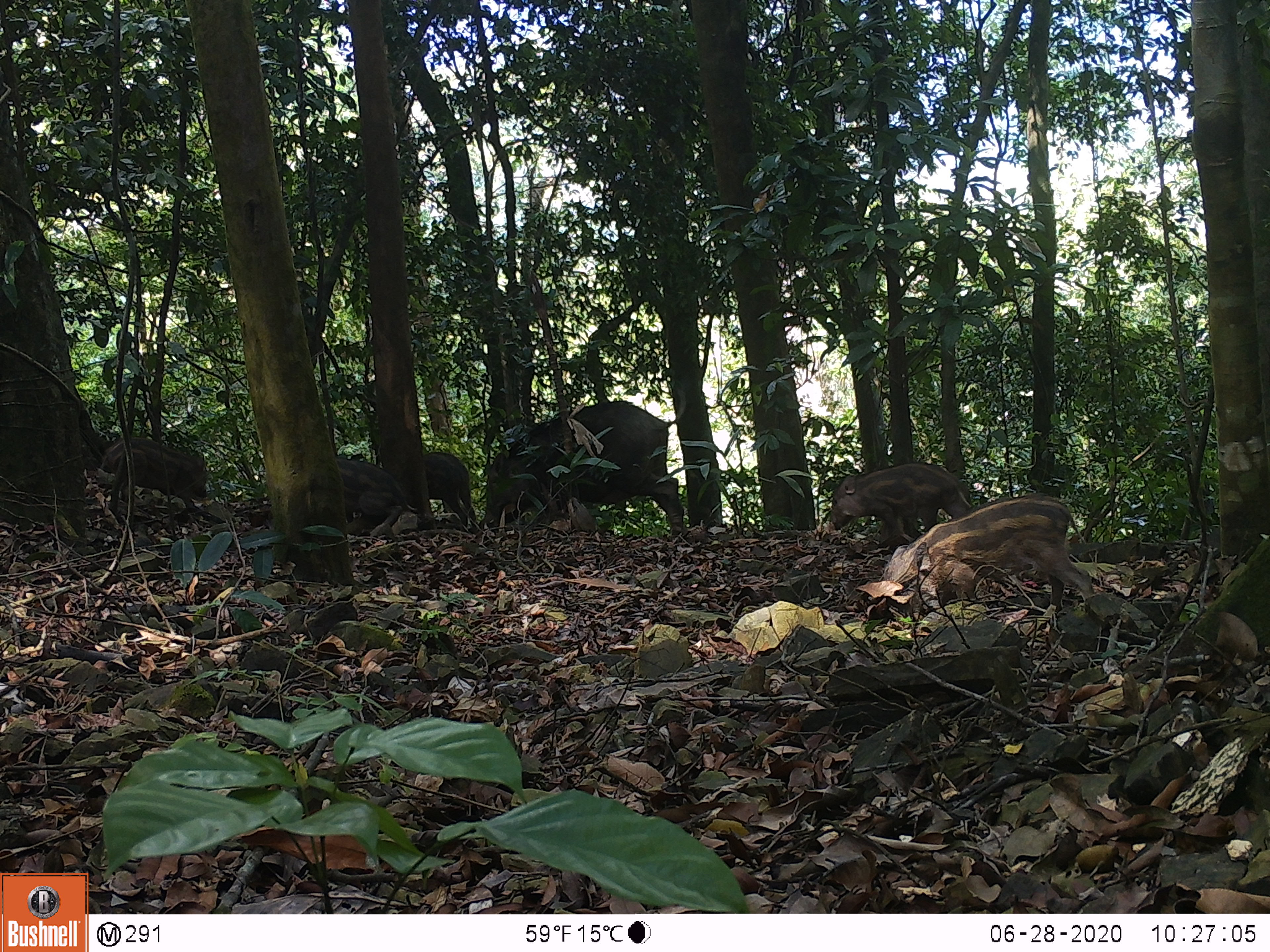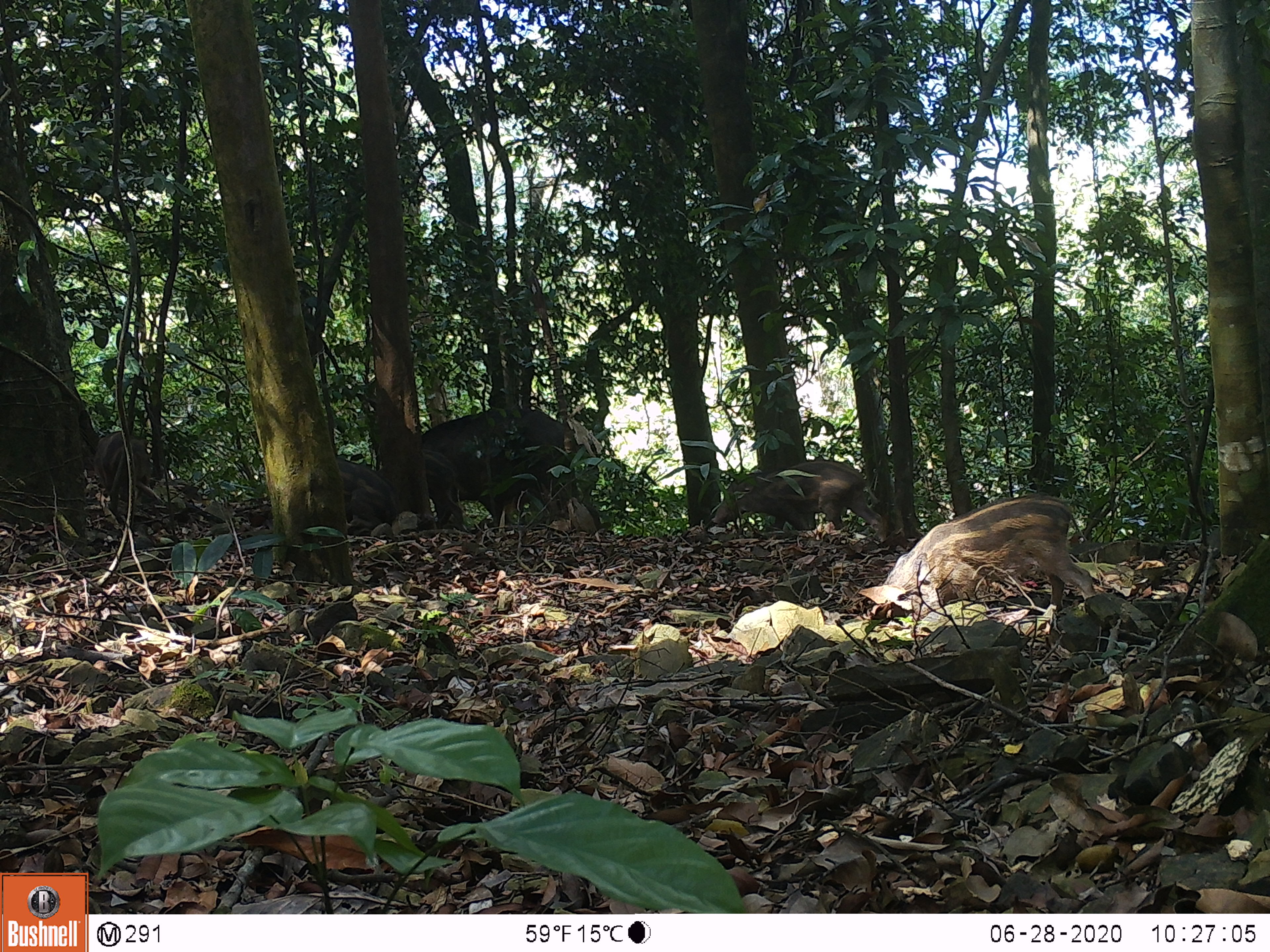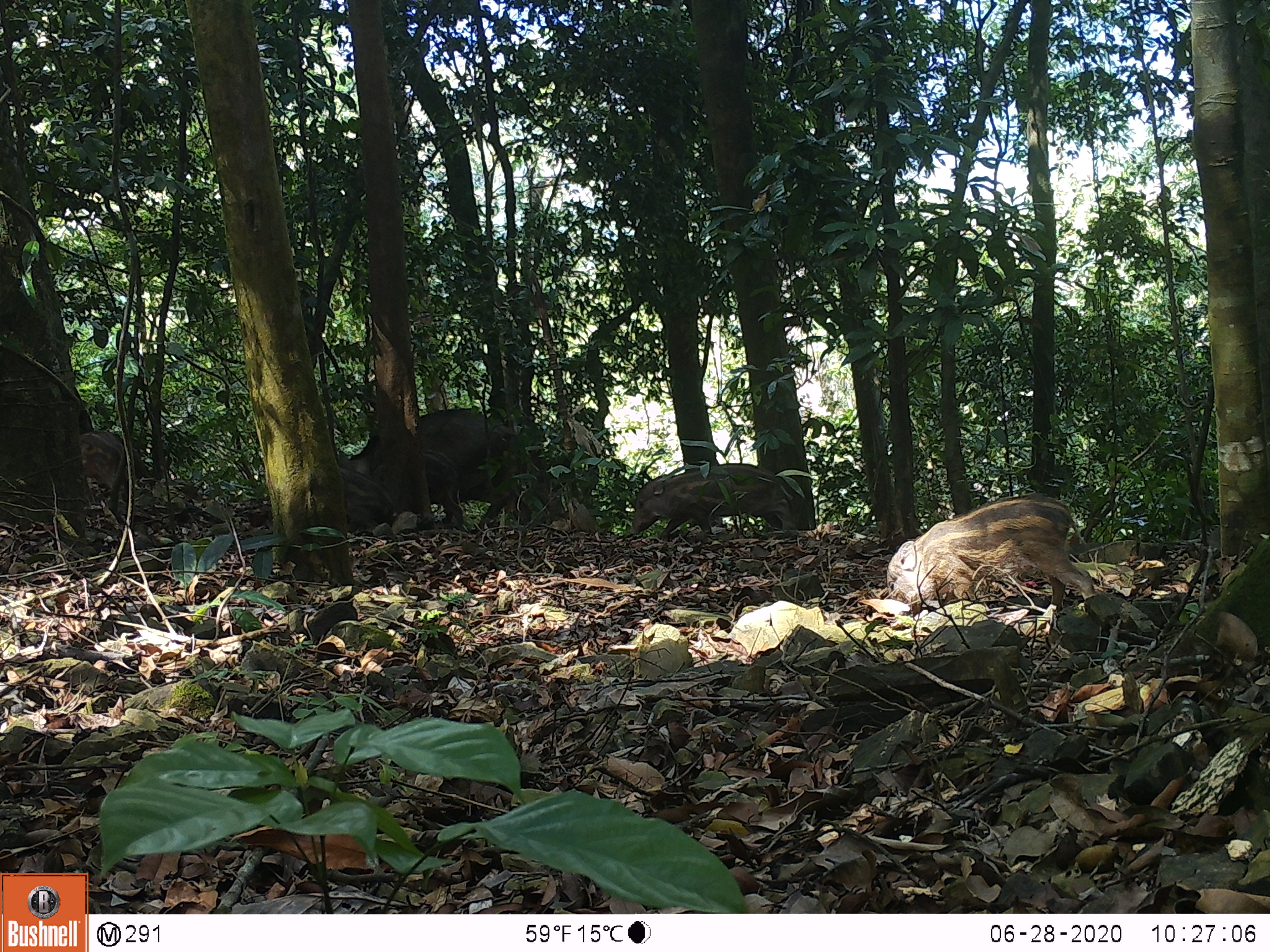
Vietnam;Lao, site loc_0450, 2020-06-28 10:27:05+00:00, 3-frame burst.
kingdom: Animalia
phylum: Chordata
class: Mammalia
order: Artiodactyla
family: Suidae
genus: Sus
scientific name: Sus scrofa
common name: eurasian wild pig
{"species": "eurasian wild pig (Sus scrofa)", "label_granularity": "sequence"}